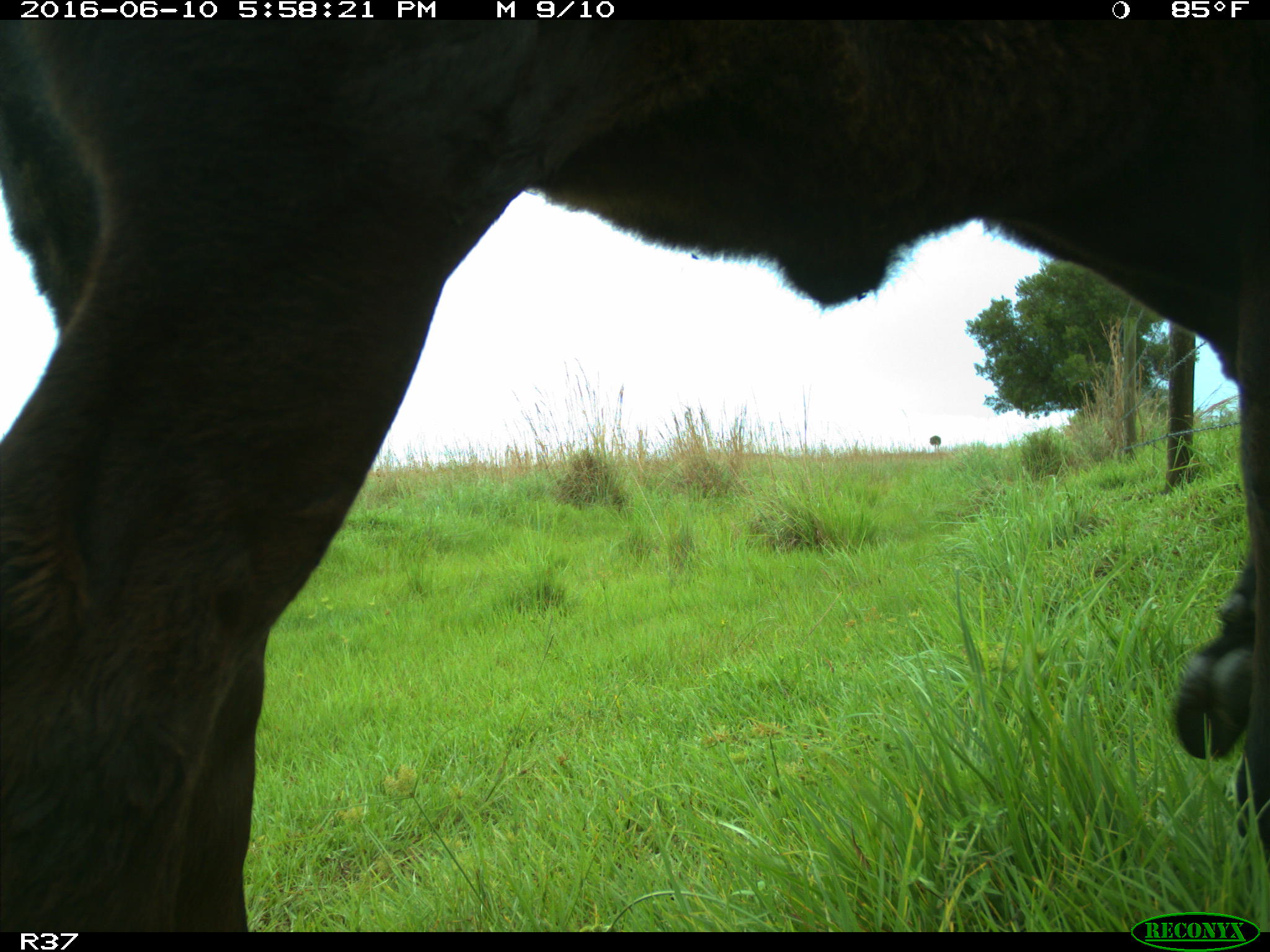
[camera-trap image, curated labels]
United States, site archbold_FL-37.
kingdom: Animalia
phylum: Chordata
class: Mammalia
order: Artiodactyla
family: Bovidae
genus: Bos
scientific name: Bos taurus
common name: domestic cow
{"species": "Bos taurus (domestic cow)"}